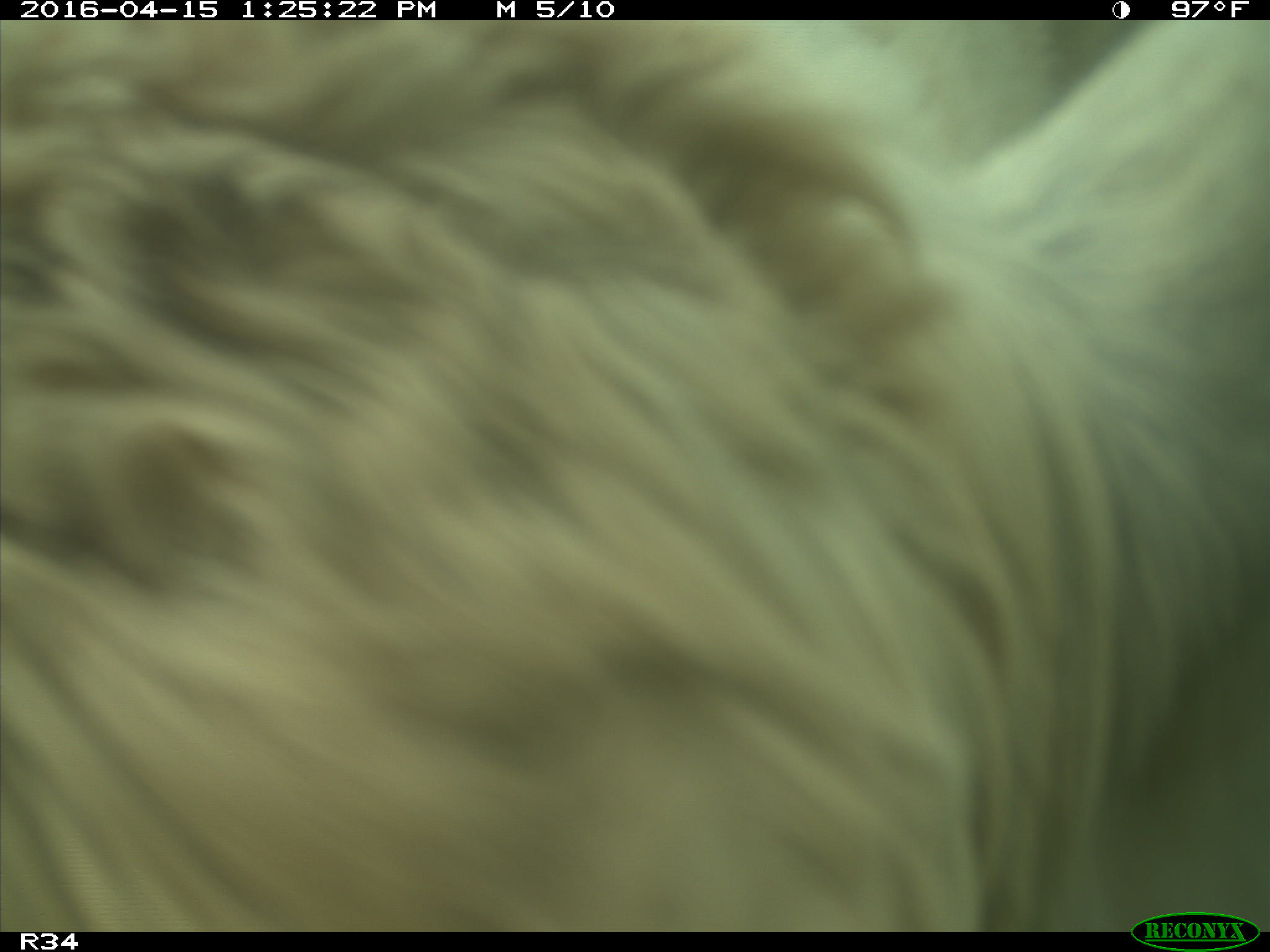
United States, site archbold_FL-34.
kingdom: Animalia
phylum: Chordata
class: Mammalia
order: Artiodactyla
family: Bovidae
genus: Bos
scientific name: Bos taurus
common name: domestic cow